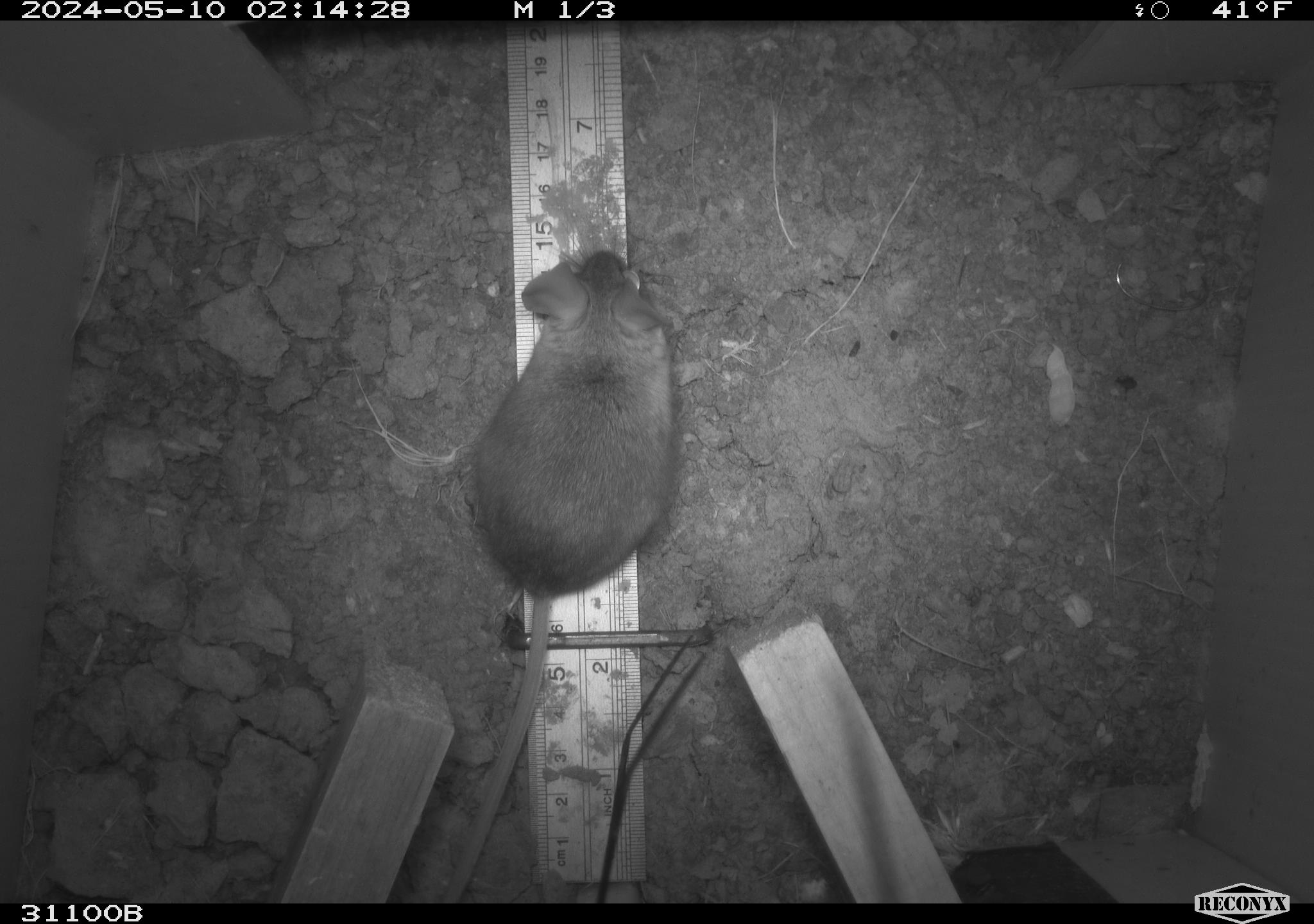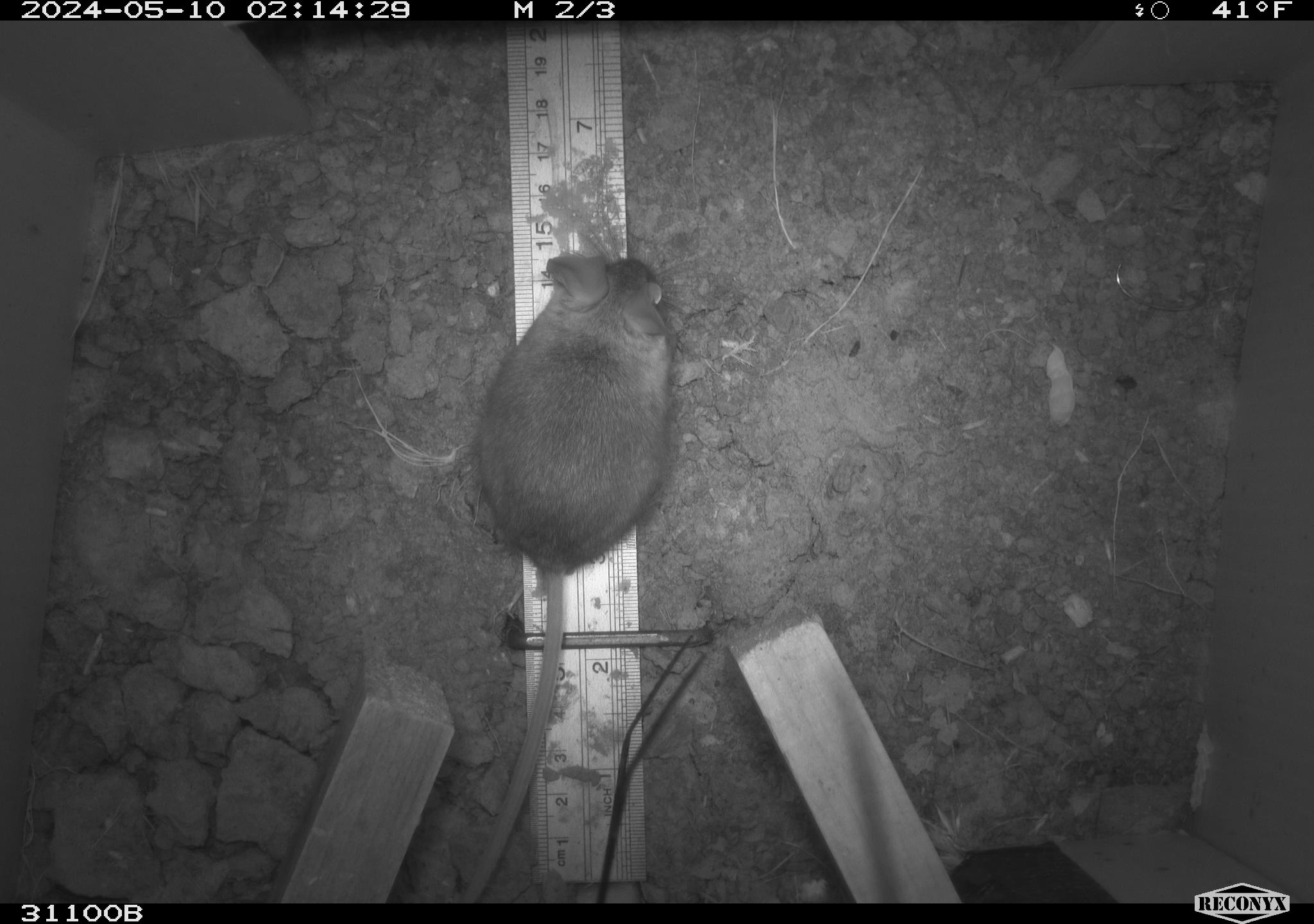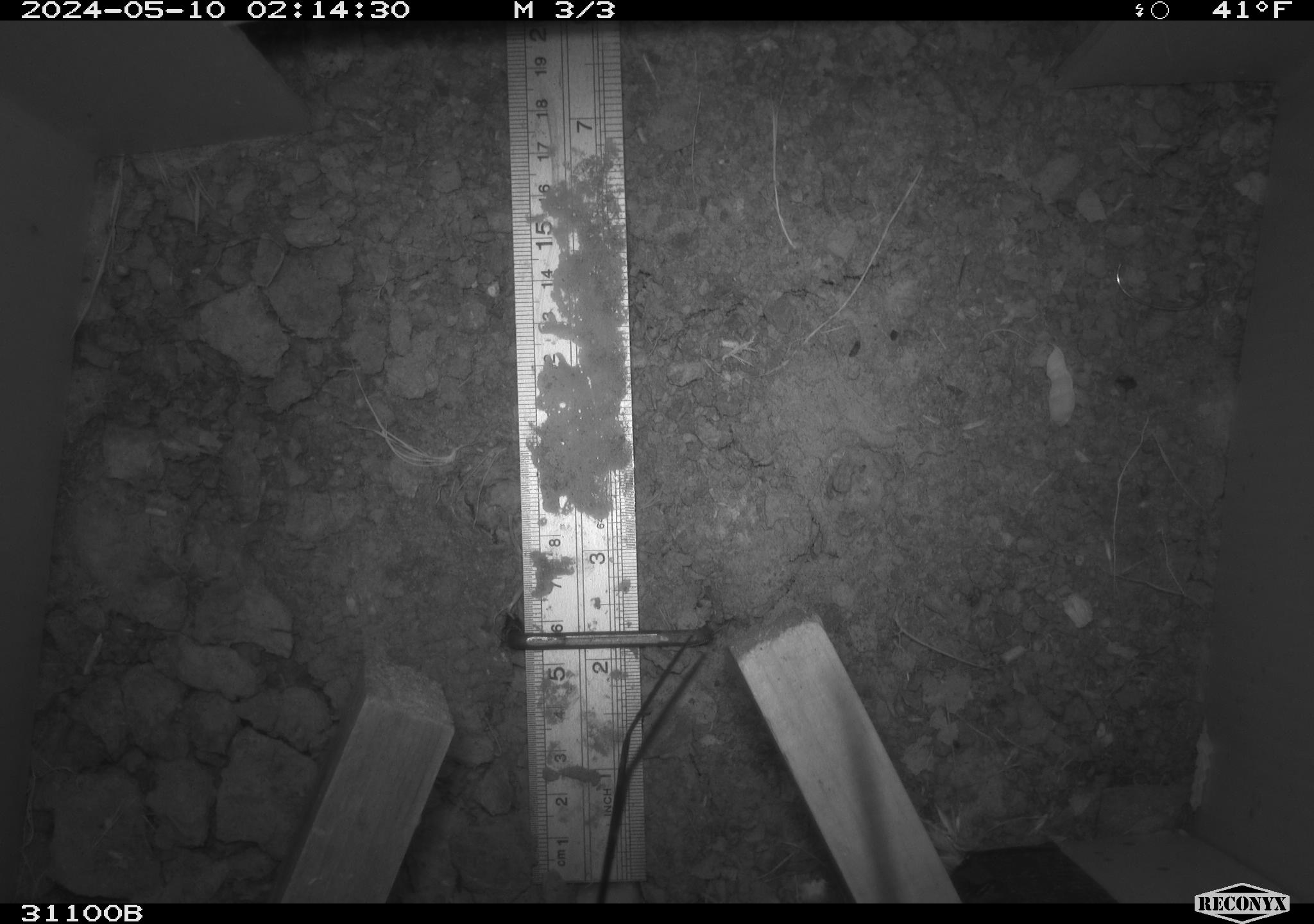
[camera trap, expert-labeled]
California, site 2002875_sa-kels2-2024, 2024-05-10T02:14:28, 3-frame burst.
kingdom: Animalia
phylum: Chordata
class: Mammalia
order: Rodentia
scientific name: Rodentia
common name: rodent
Rodent (Rodentia).